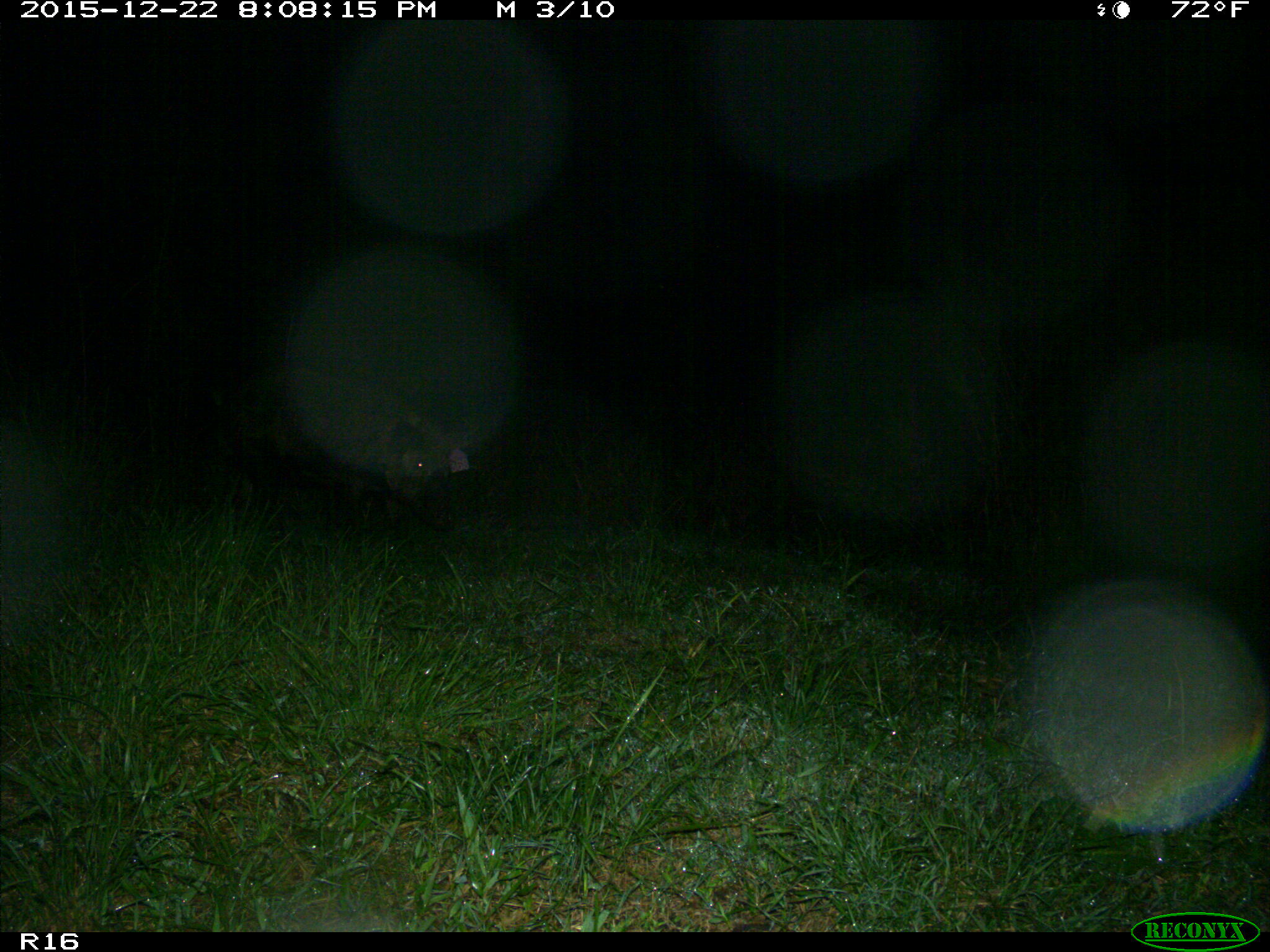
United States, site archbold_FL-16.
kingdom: Animalia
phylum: Chordata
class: Mammalia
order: Artiodactyla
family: Suidae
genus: Sus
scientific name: Sus scrofa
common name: wild boar